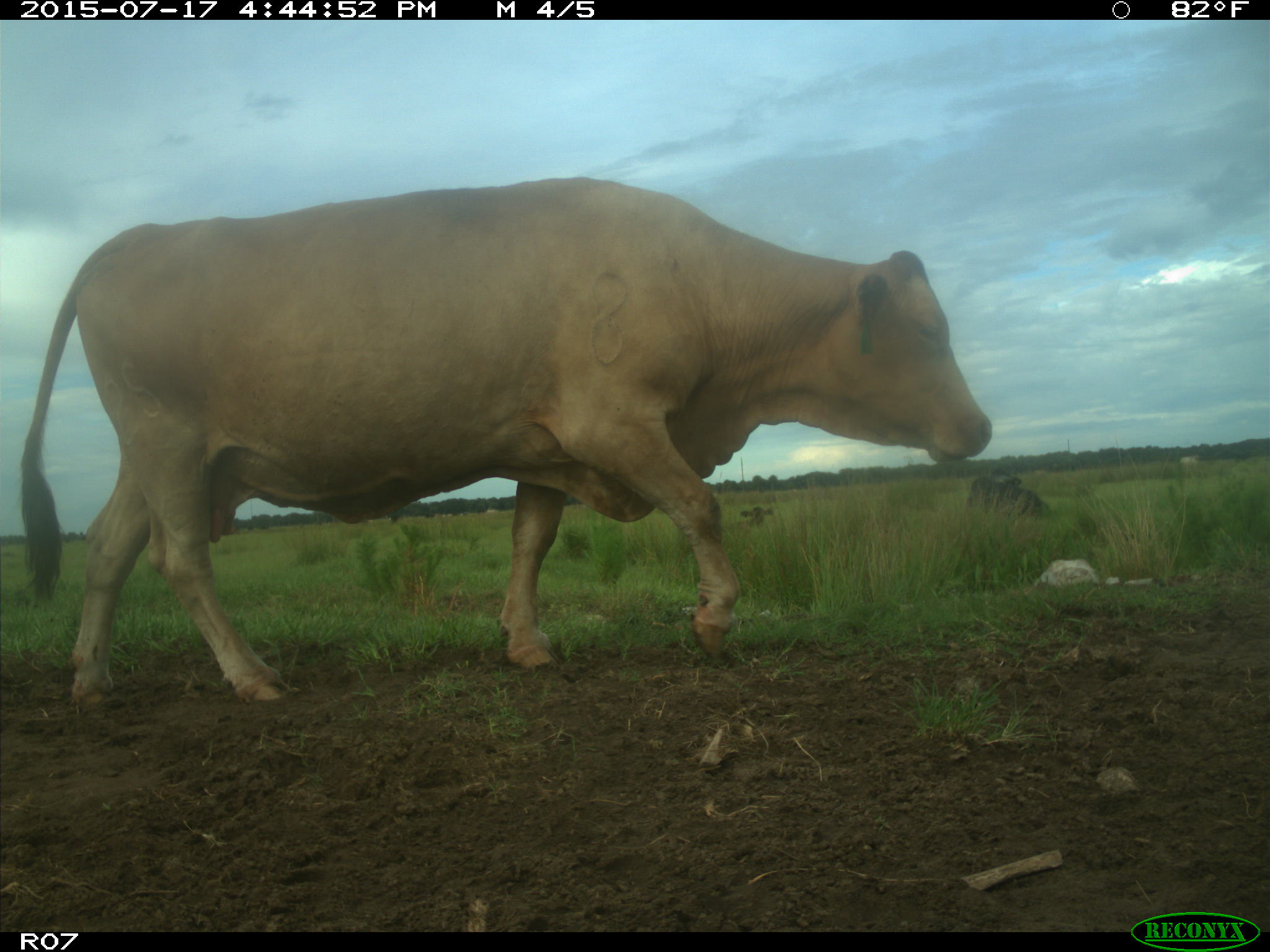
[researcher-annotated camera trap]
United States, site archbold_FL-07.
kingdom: Animalia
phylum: Chordata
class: Mammalia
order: Artiodactyla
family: Bovidae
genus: Bos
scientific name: Bos taurus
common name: domestic cow